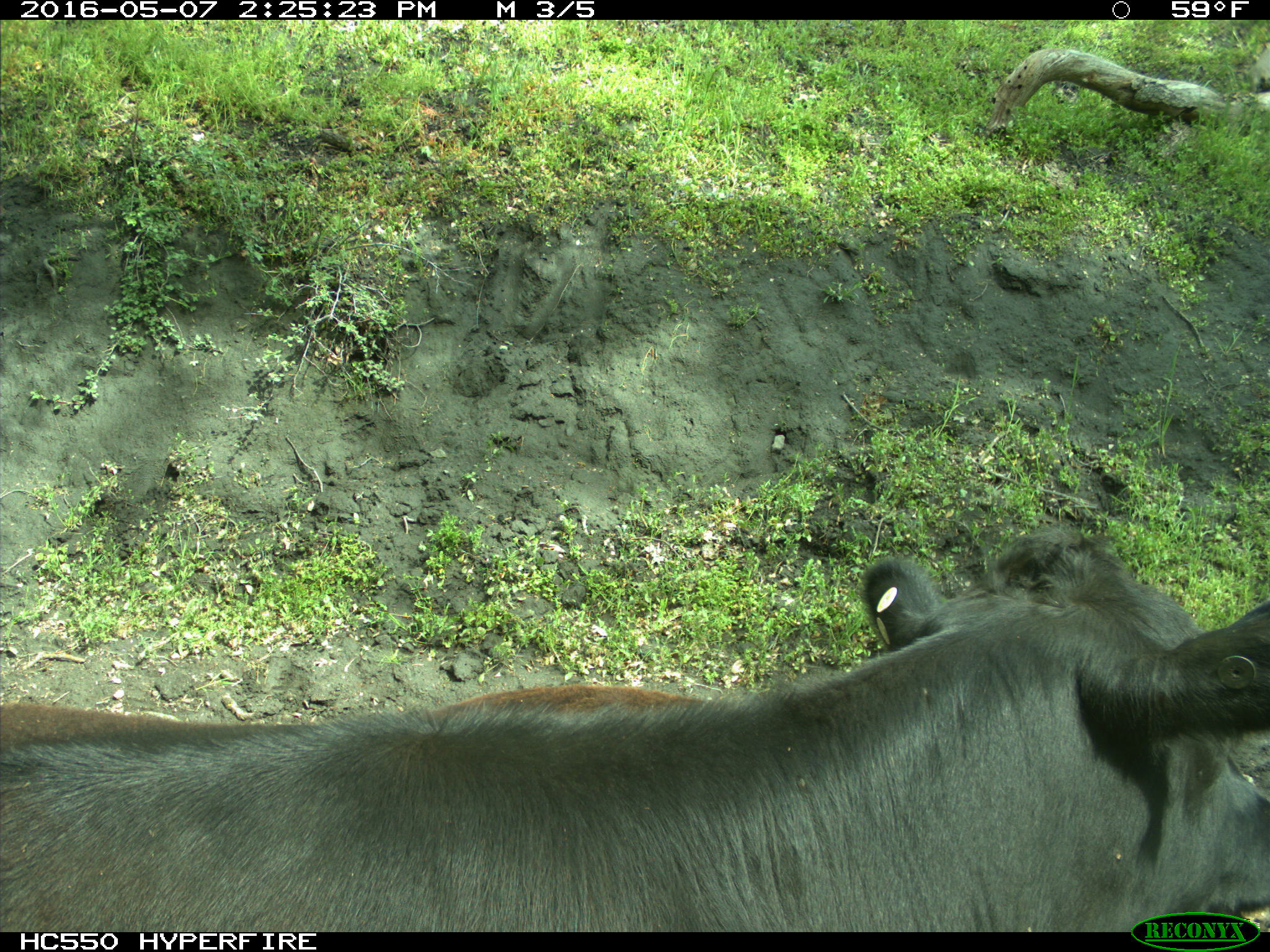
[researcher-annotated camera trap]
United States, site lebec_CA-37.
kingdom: Animalia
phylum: Chordata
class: Mammalia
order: Artiodactyla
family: Bovidae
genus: Bos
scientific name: Bos taurus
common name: domestic cow